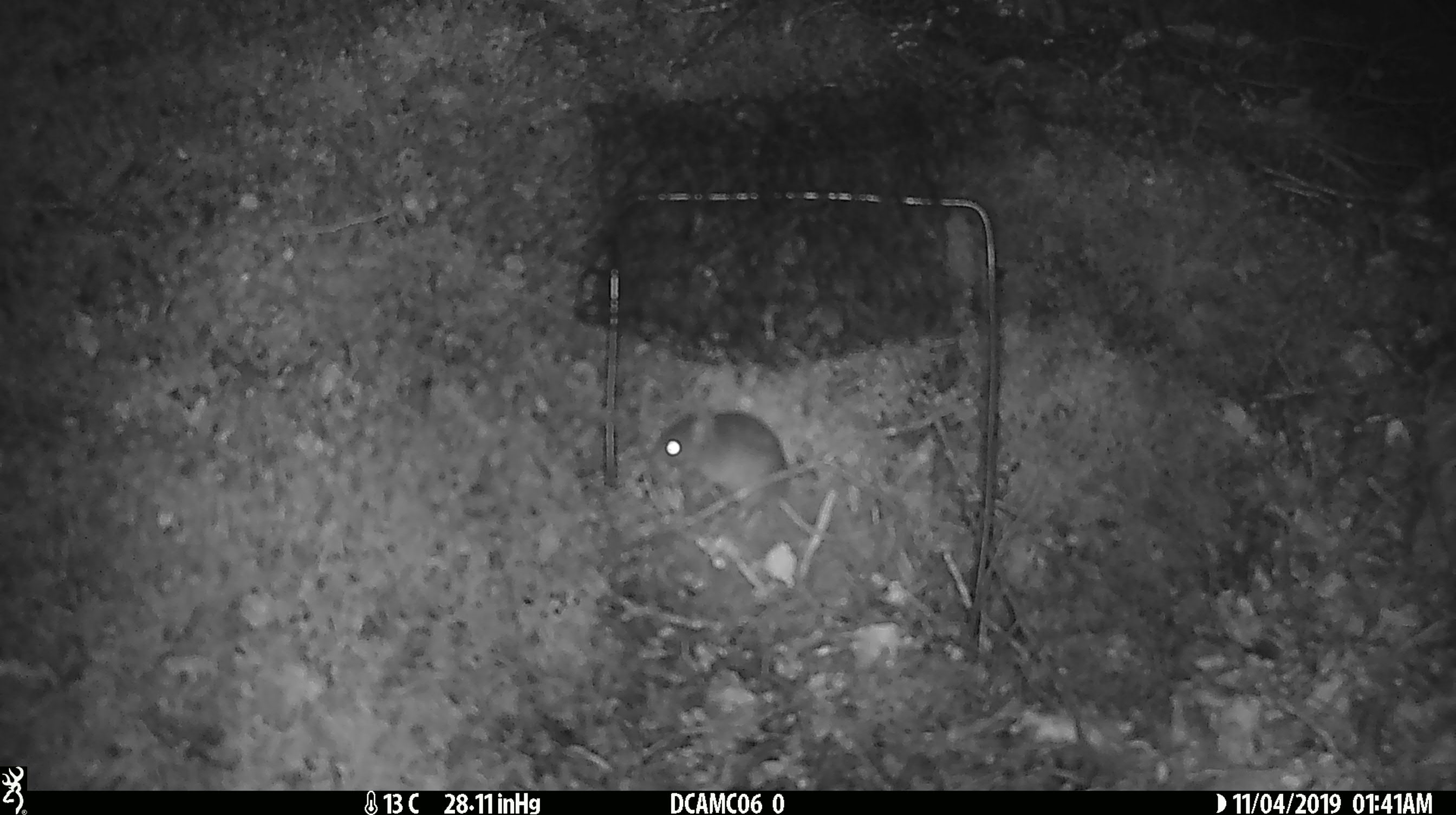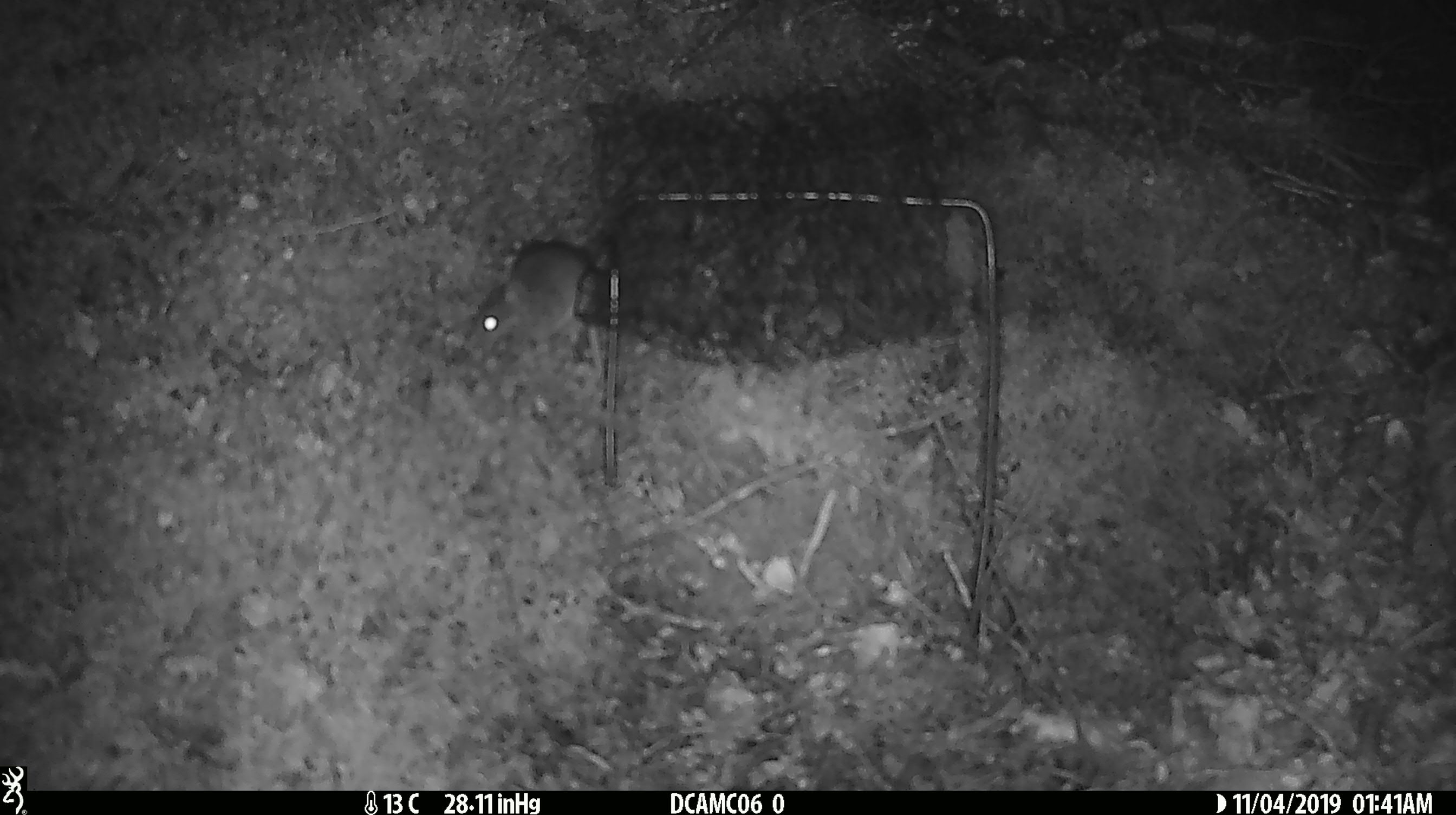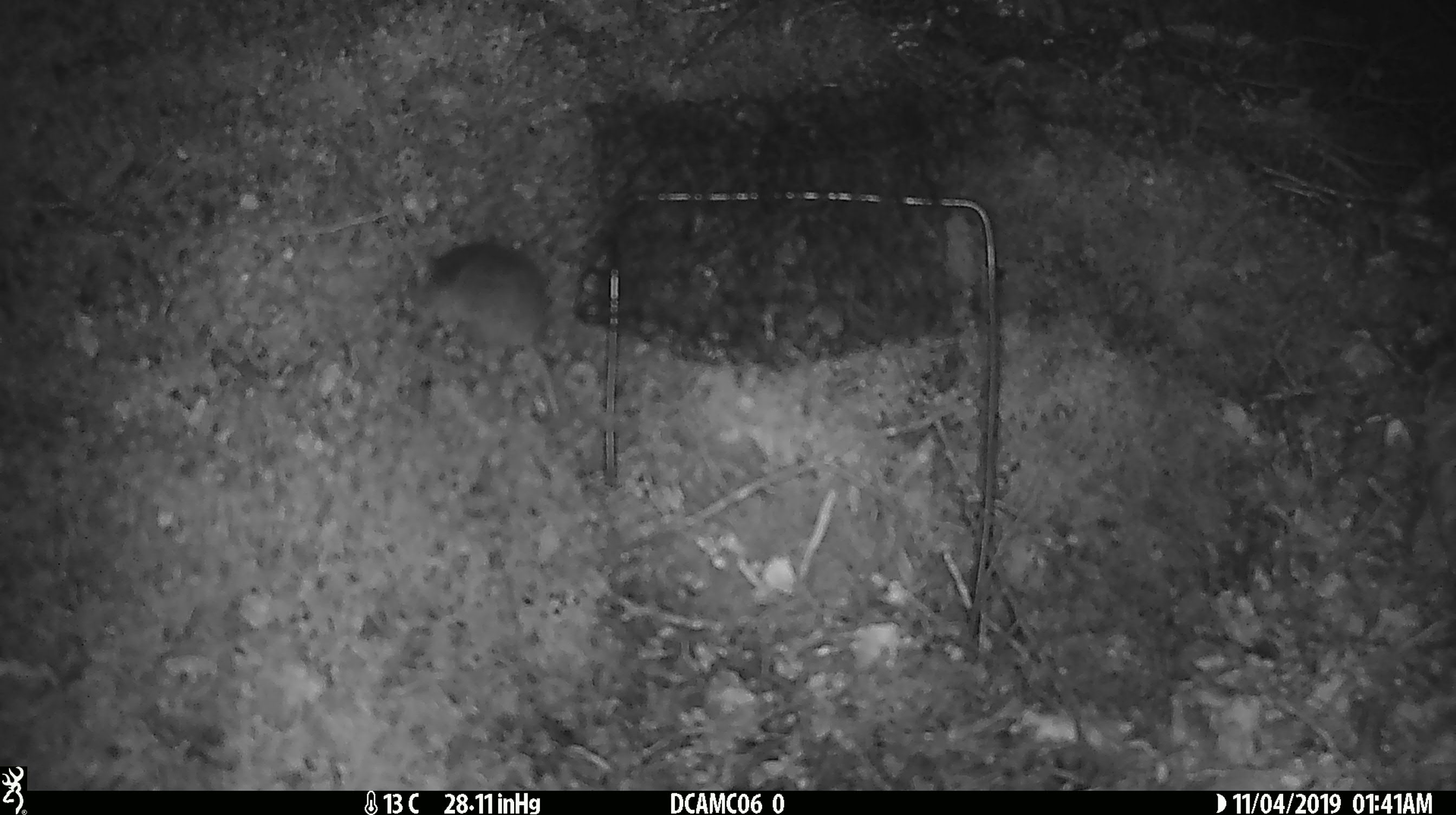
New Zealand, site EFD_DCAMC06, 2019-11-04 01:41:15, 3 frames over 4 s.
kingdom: Animalia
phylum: Chordata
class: Mammalia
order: Rodentia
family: Muridae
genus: Mus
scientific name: Mus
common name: mouse